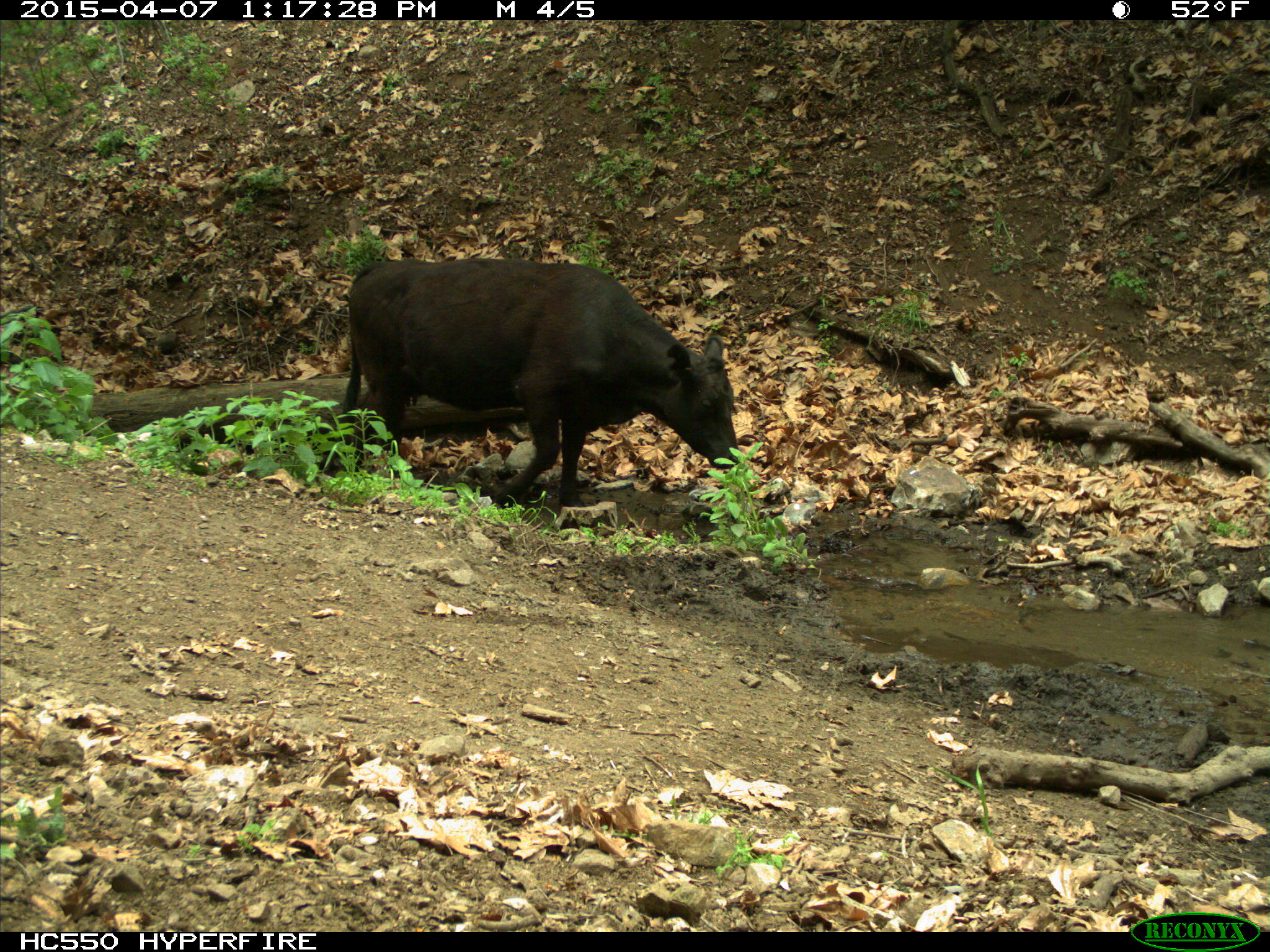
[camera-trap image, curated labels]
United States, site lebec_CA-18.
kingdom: Animalia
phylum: Chordata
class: Mammalia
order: Artiodactyla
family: Bovidae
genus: Bos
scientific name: Bos taurus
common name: domestic cow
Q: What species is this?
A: Bos taurus (domestic cow).